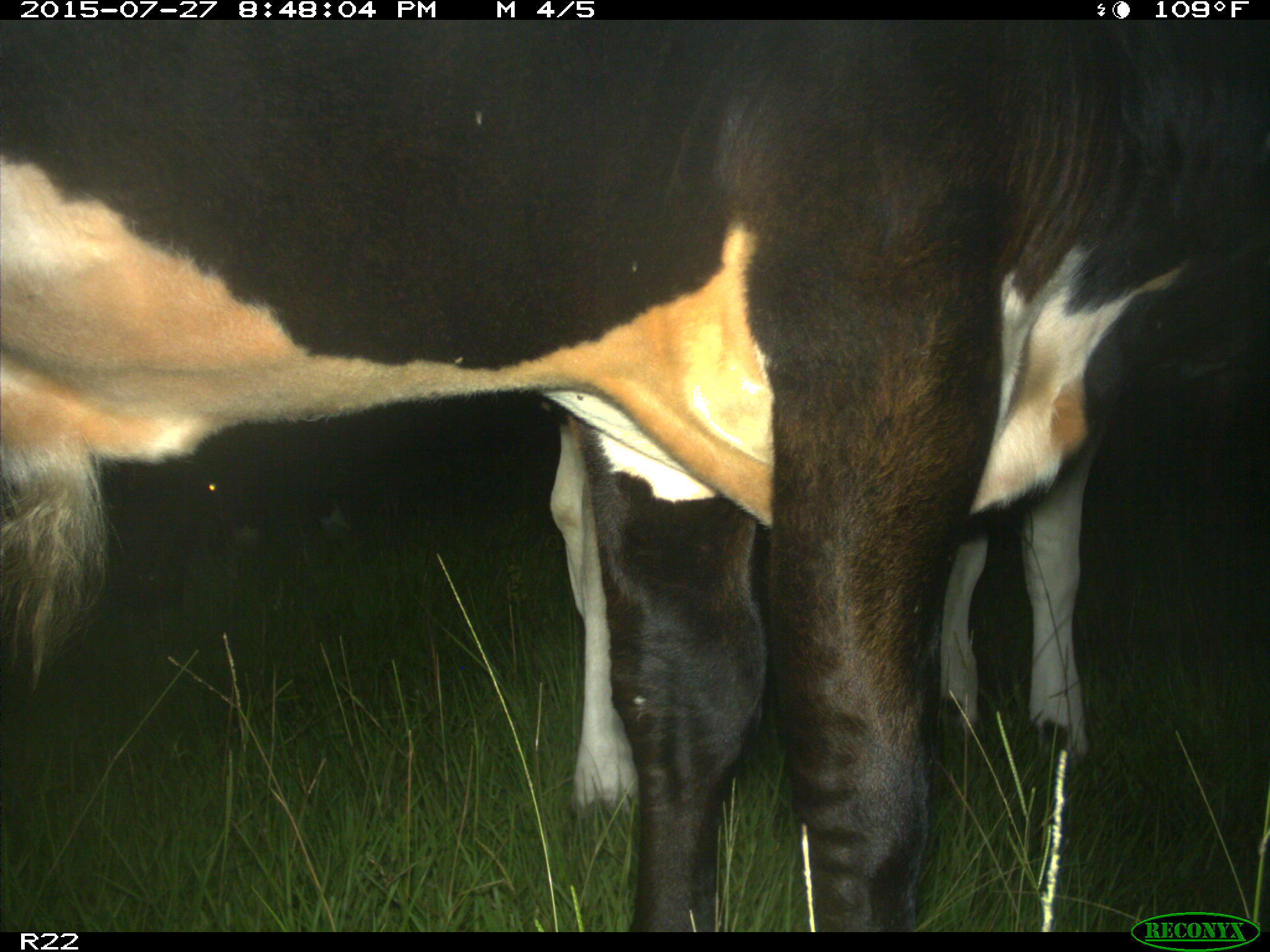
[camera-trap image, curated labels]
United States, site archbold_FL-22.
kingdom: Animalia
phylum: Chordata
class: Mammalia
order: Artiodactyla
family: Bovidae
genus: Bos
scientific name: Bos taurus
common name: domestic cow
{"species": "Bos taurus (domestic cow)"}